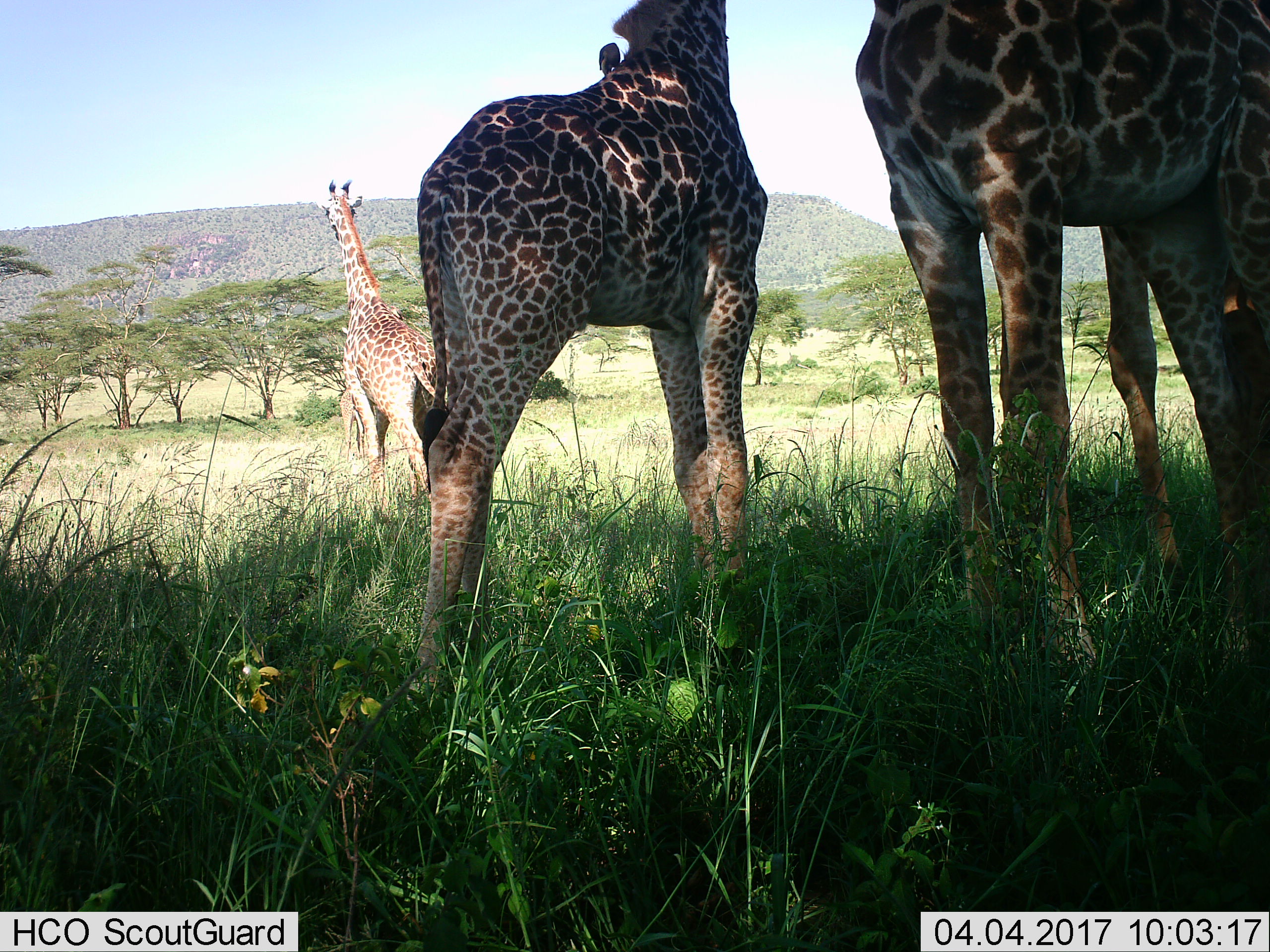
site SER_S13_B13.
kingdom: Animalia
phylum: Chordata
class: Mammalia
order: Artiodactyla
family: Giraffidae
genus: Giraffa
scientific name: Giraffa camelopardalis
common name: giraffe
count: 4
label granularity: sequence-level